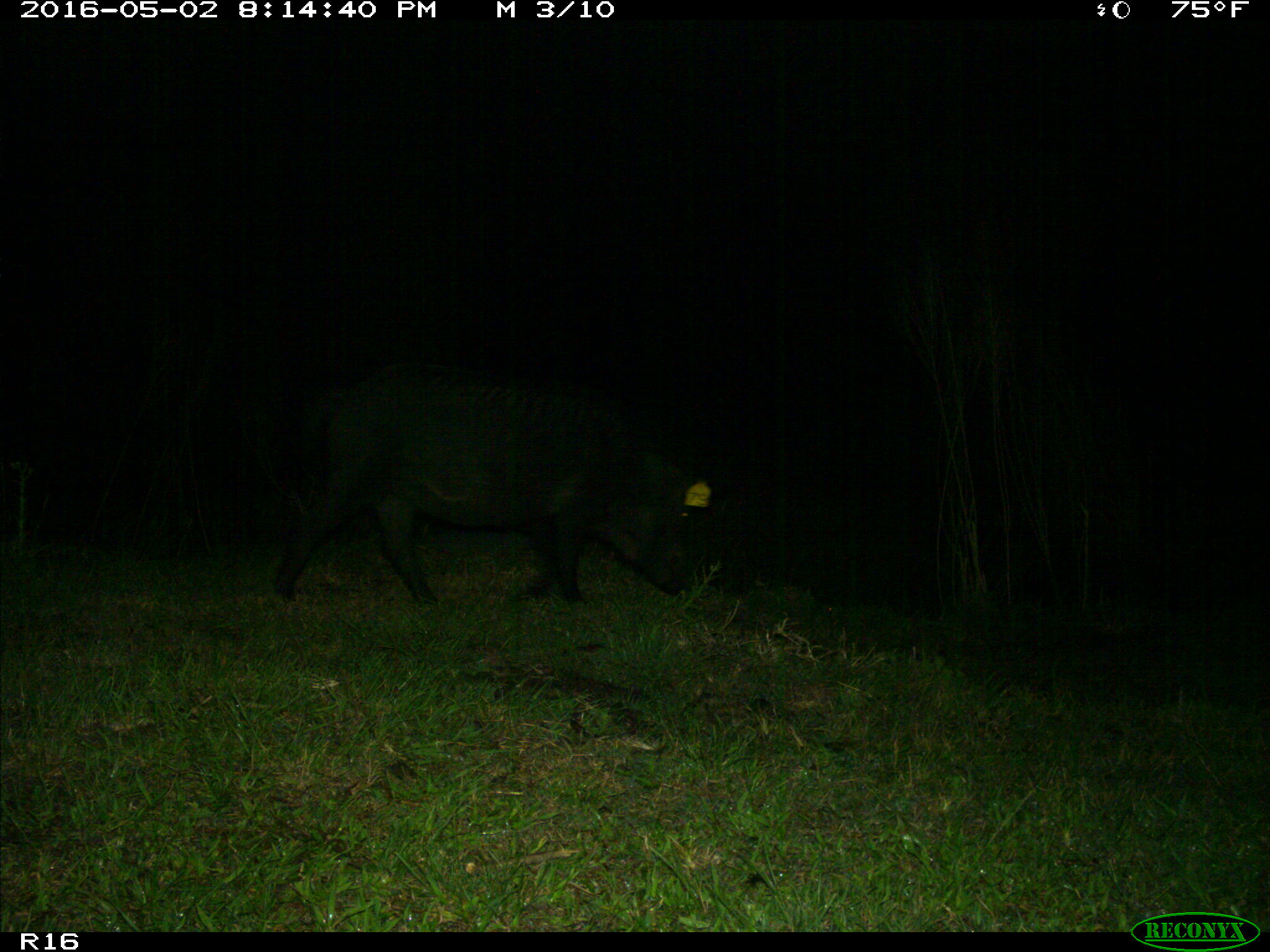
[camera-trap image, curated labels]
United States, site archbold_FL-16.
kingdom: Animalia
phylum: Chordata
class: Mammalia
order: Artiodactyla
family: Suidae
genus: Sus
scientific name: Sus scrofa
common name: wild boar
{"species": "Sus scrofa (wild boar)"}